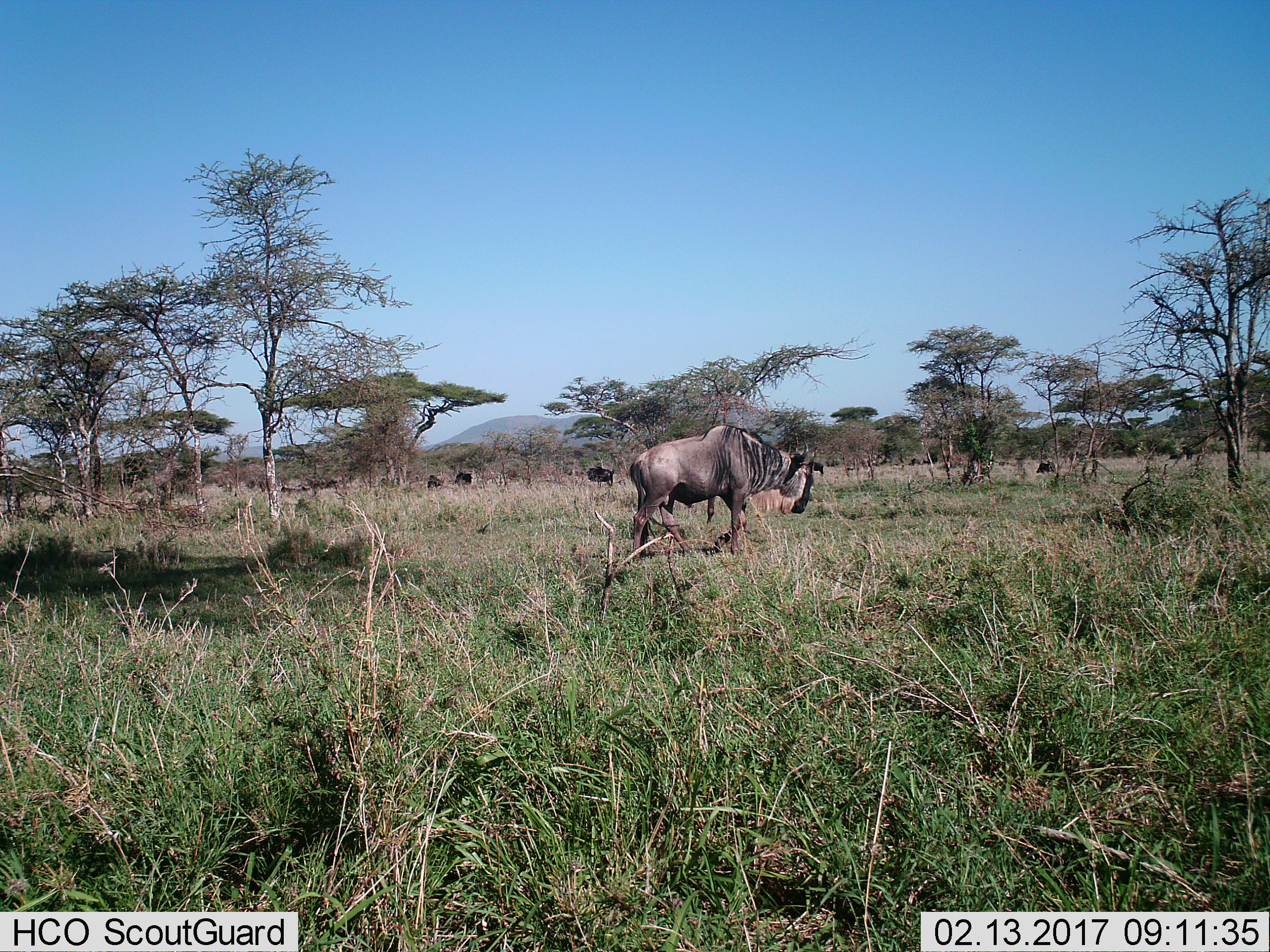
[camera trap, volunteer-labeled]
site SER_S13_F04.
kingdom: Animalia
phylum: Chordata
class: Mammalia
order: Artiodactyla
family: Bovidae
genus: Connochaetes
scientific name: Connochaetes taurinus taurinus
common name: blue wildebeest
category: wildebeestblue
Wildebeestblue (blue wildebeest) (Connochaetes taurinus taurinus), count 5. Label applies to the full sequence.